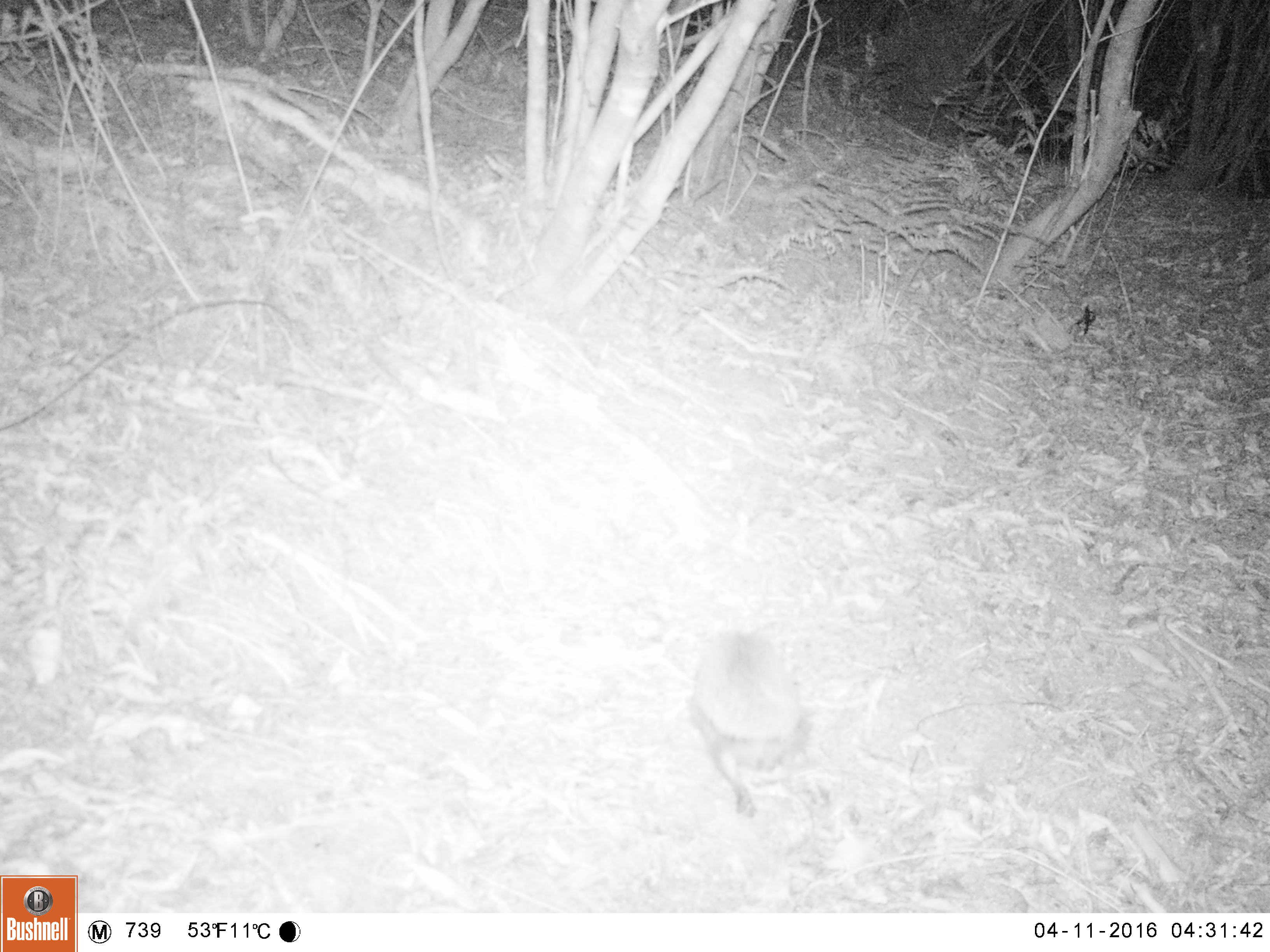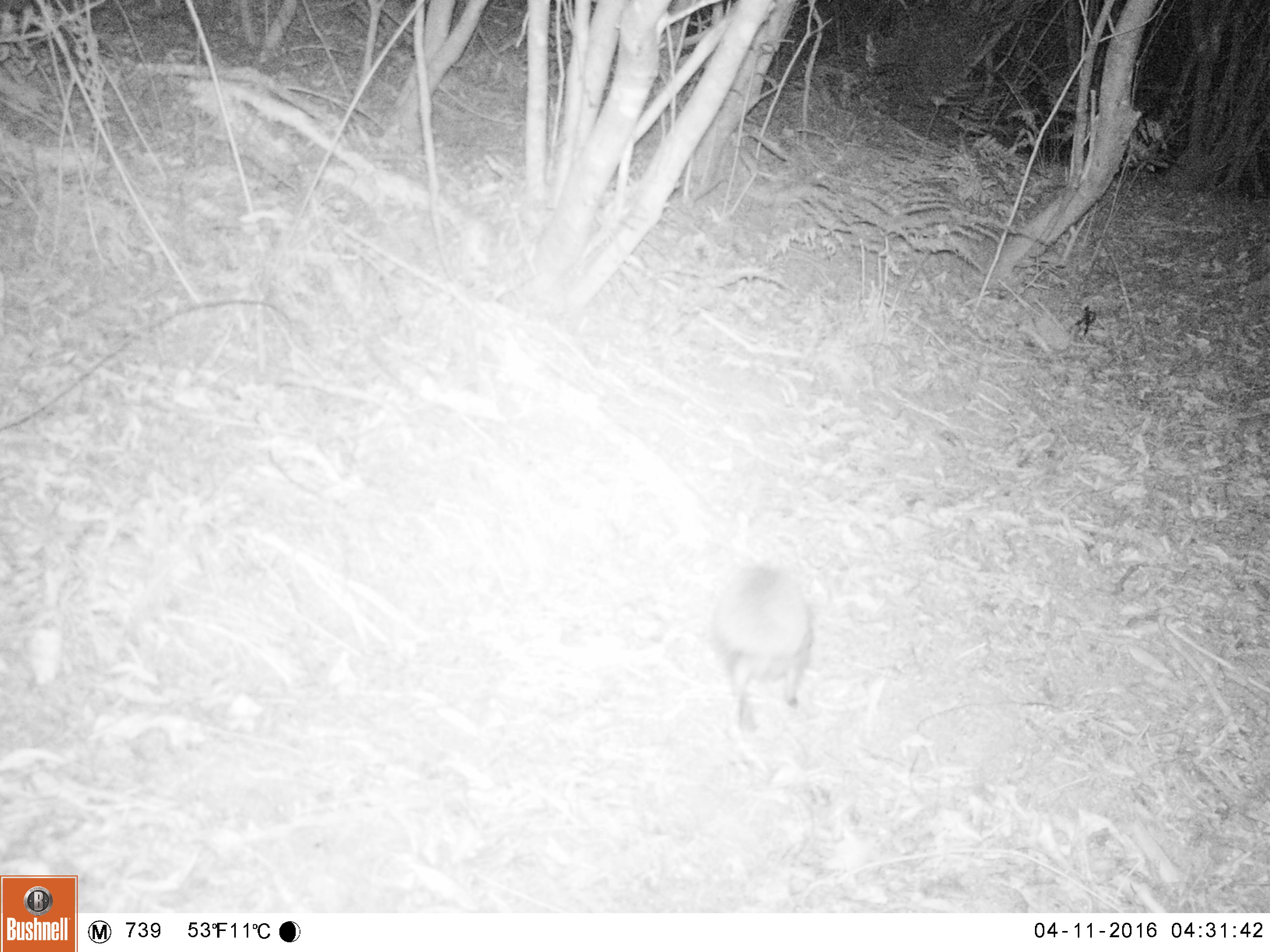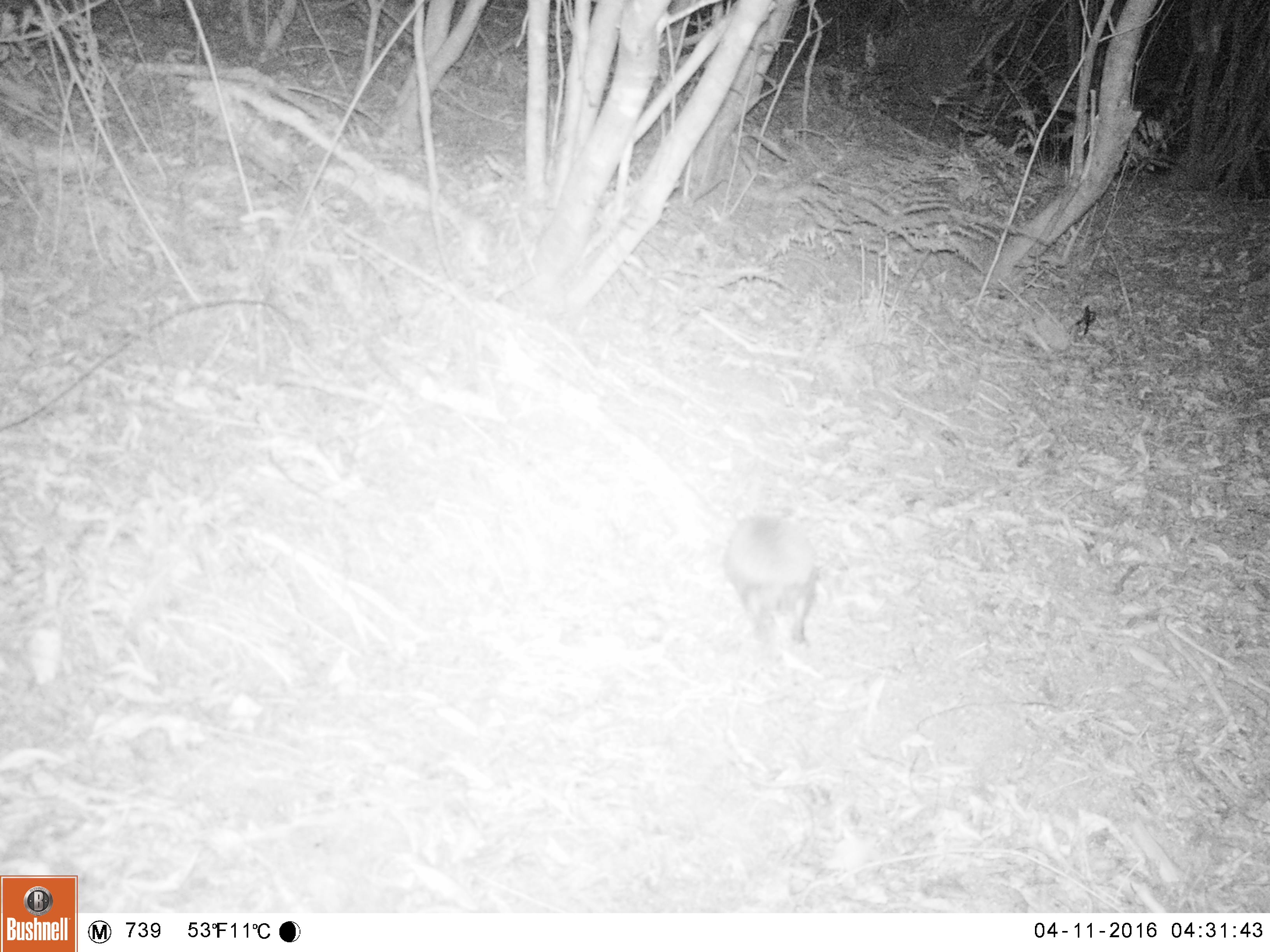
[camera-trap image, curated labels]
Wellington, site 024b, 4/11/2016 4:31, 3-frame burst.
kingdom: Animalia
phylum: Chordata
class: Mammalia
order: Eulipotyphla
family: Erinaceidae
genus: Erinaceus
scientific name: Erinaceus europaeus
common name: hedgehog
Hedgehog (Erinaceus europaeus).